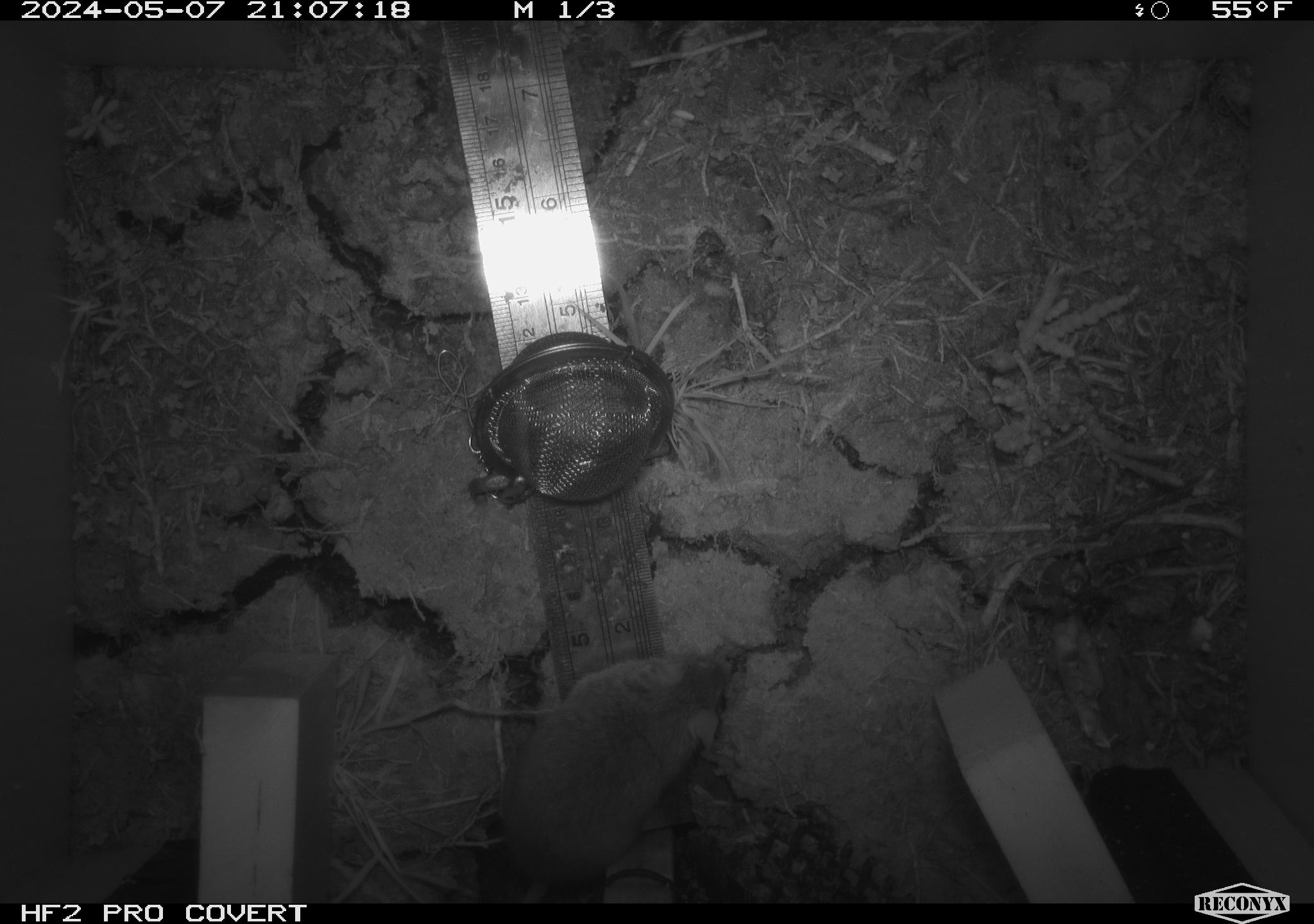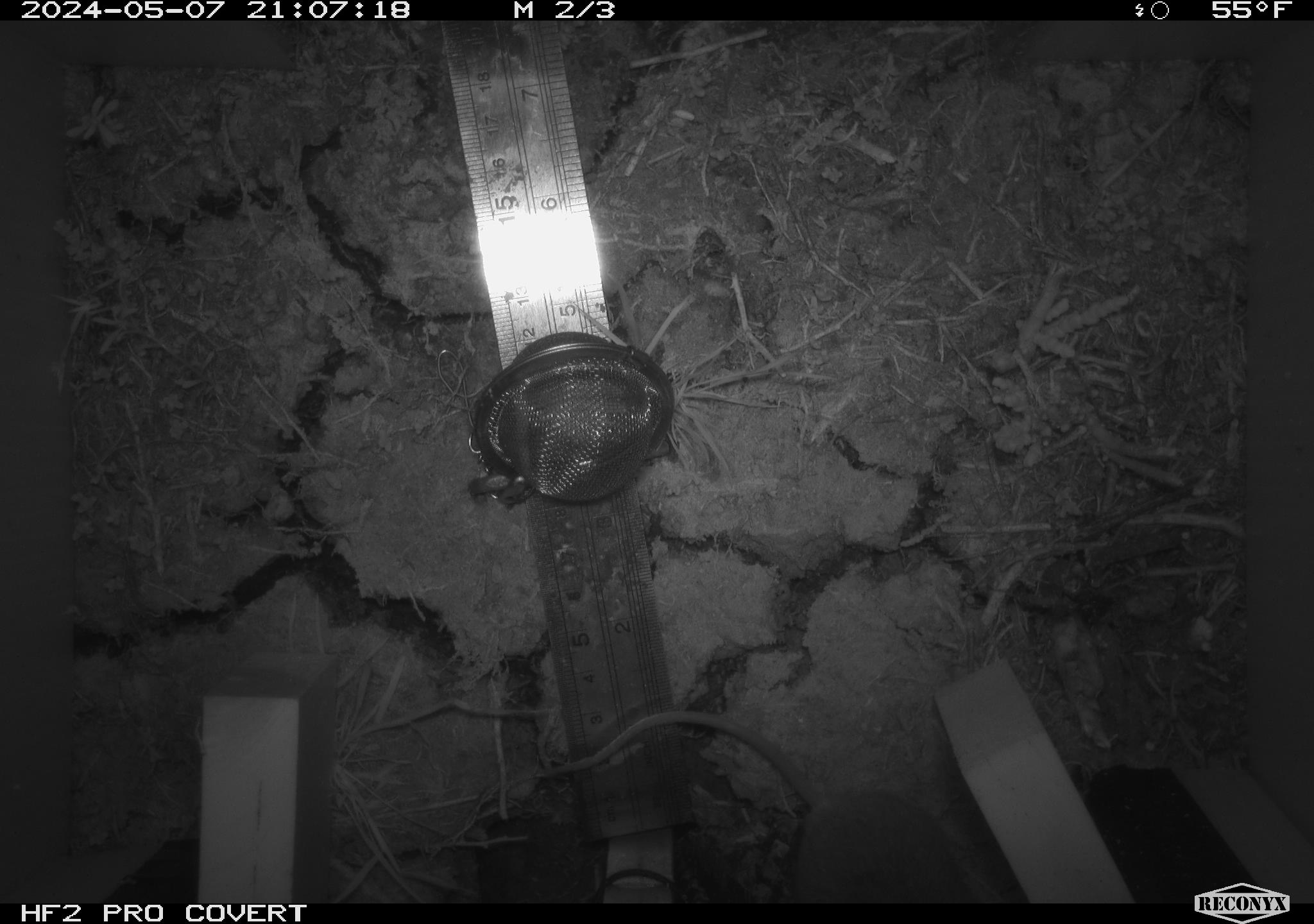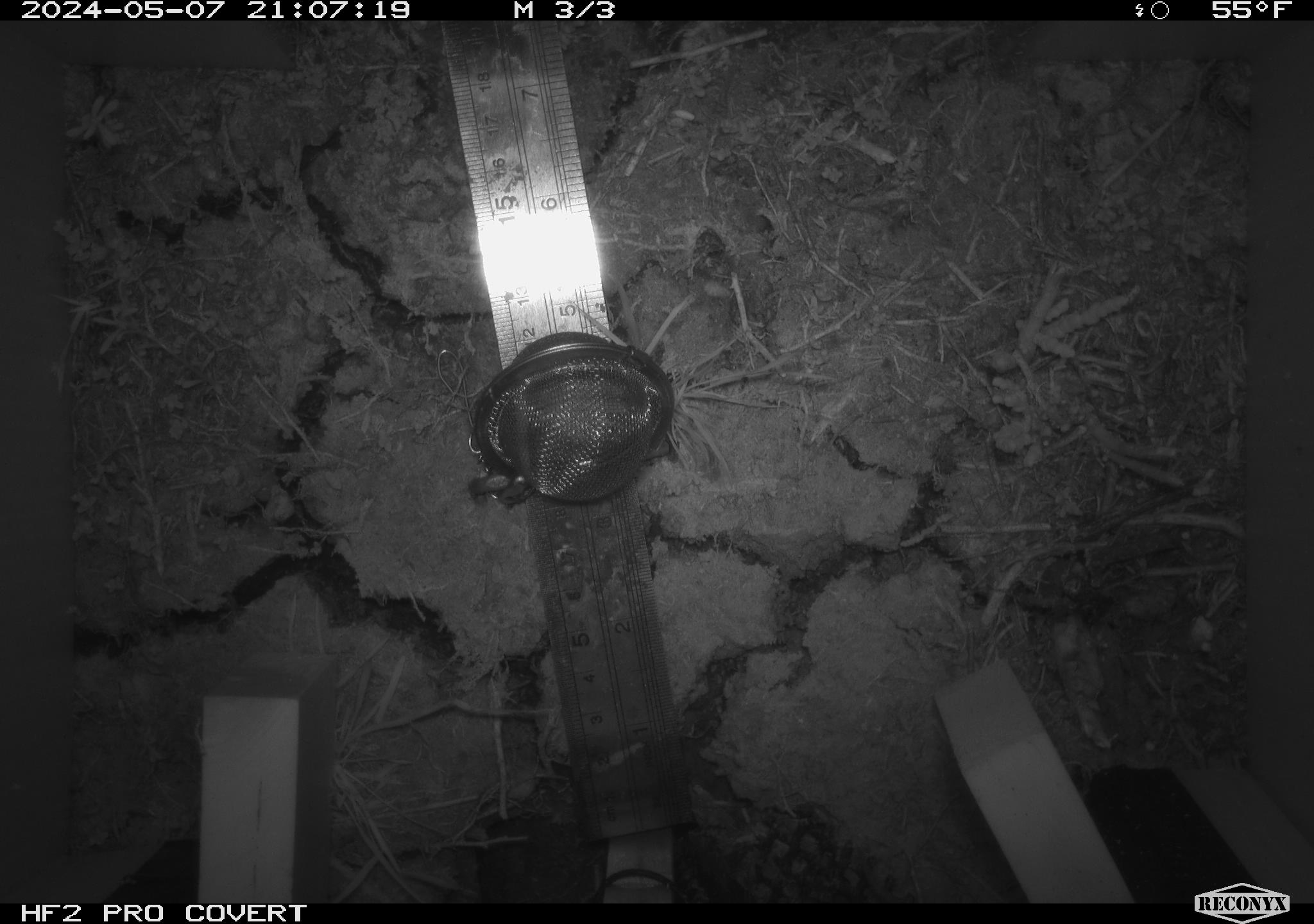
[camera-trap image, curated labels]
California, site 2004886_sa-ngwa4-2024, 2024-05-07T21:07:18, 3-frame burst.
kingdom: Animalia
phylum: Chordata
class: Mammalia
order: Rodentia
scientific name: Rodentia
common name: mouse species